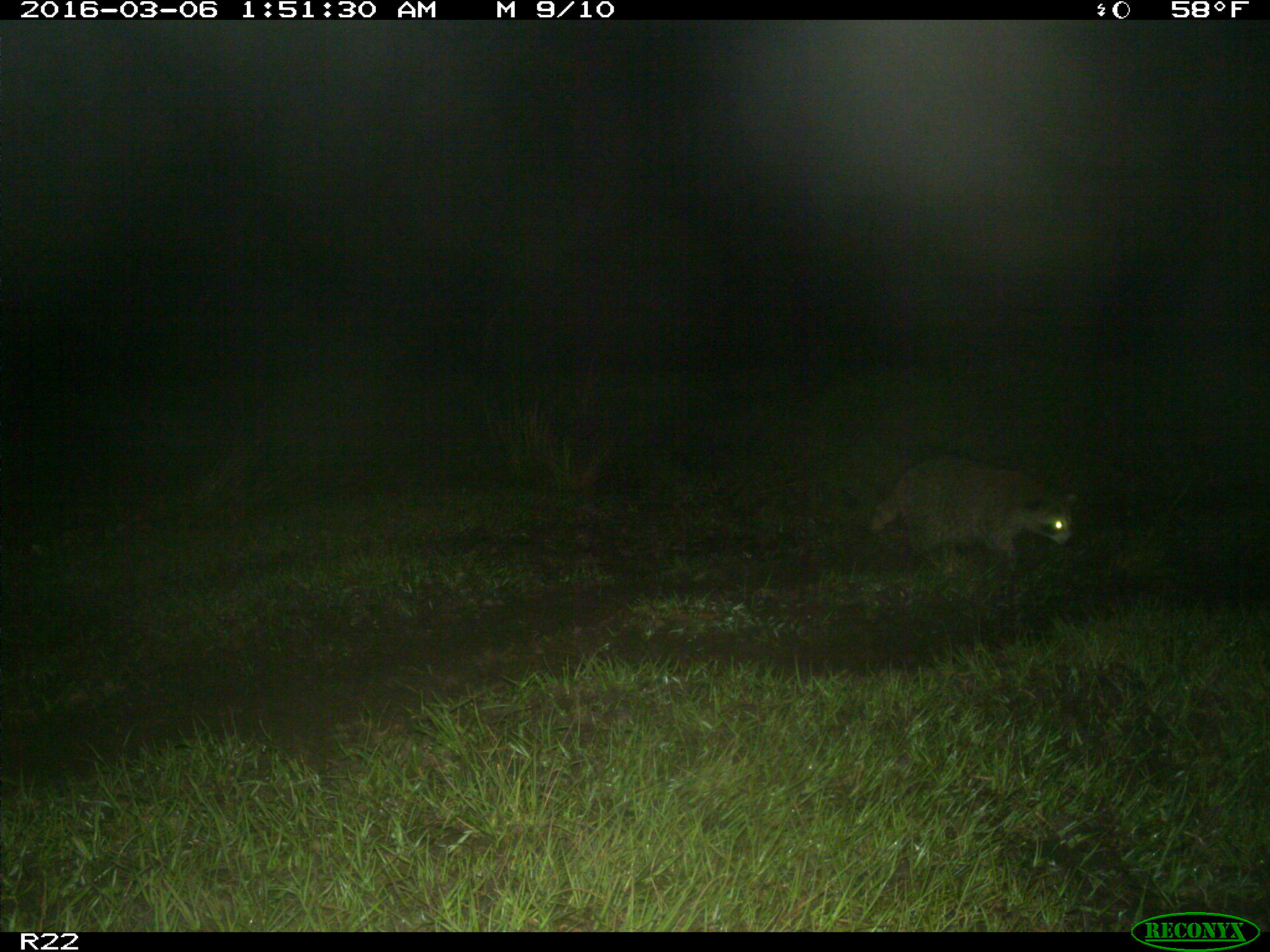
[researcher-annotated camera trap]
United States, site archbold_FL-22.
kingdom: Animalia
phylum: Chordata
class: Mammalia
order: Carnivora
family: Procyonidae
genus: Procyon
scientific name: Procyon lotor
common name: common raccoon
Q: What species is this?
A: Procyon lotor (common raccoon).